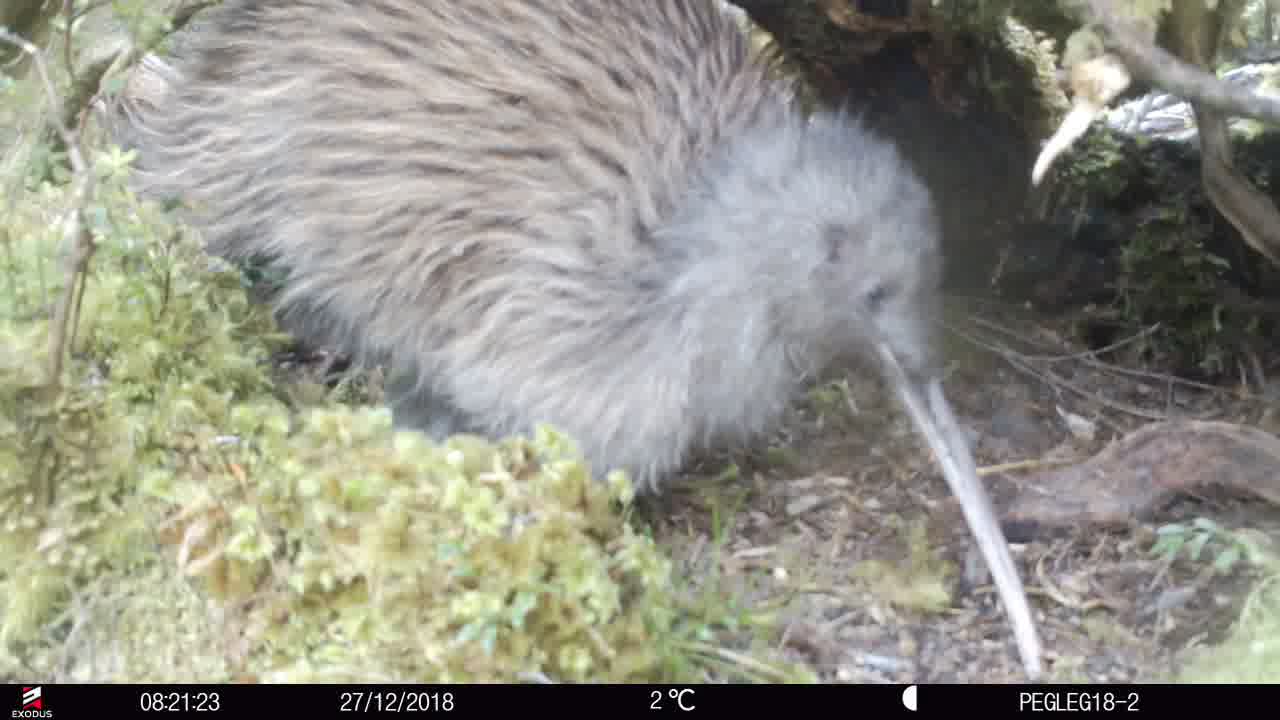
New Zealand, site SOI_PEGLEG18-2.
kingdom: Animalia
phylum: Chordata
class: Aves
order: Apterygiformes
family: Apterygidae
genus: Apteryx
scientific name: Apteryx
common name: kiwi